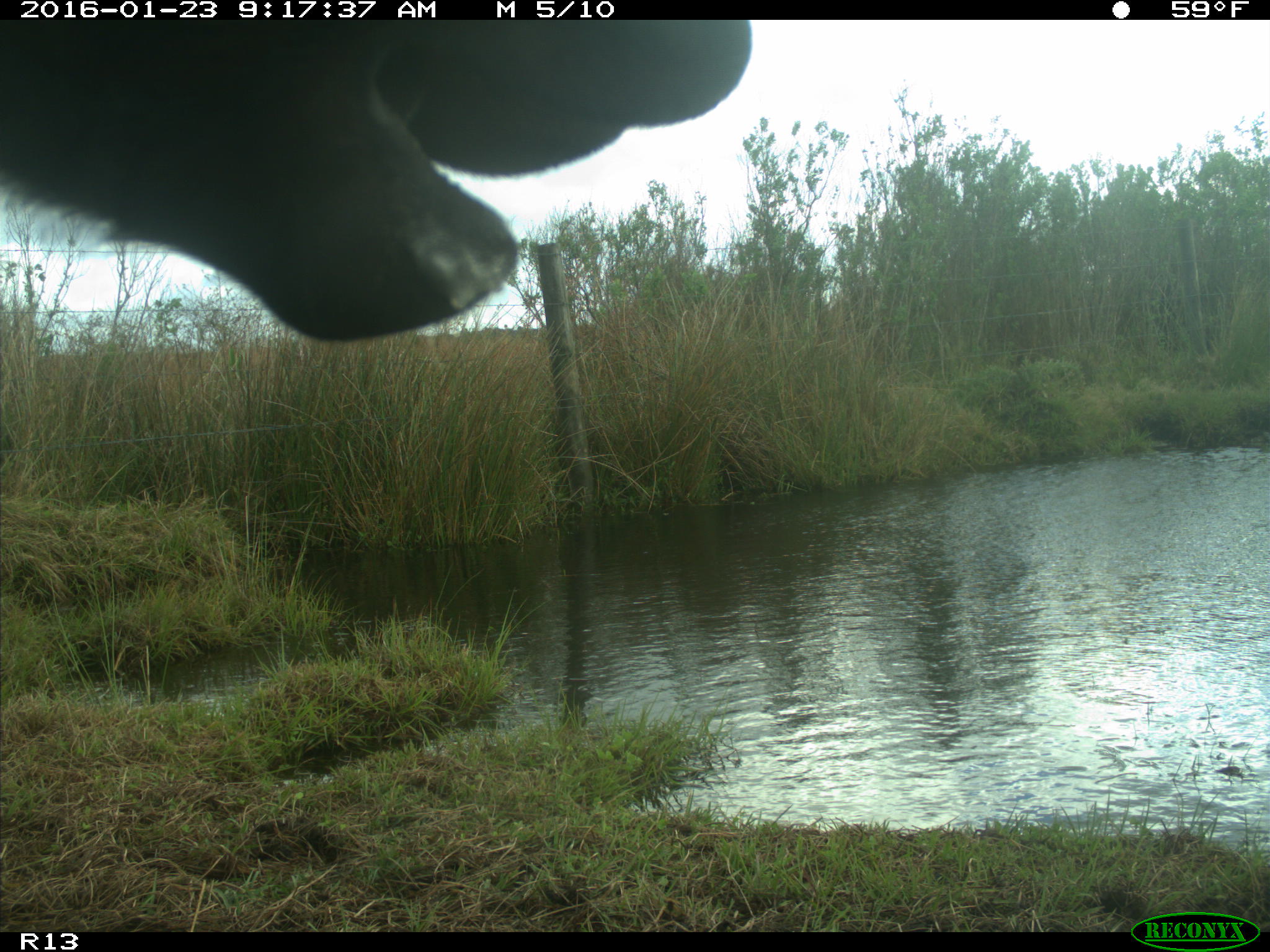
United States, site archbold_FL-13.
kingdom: Animalia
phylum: Chordata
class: Mammalia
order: Artiodactyla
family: Bovidae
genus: Bos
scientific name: Bos taurus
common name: domestic cow